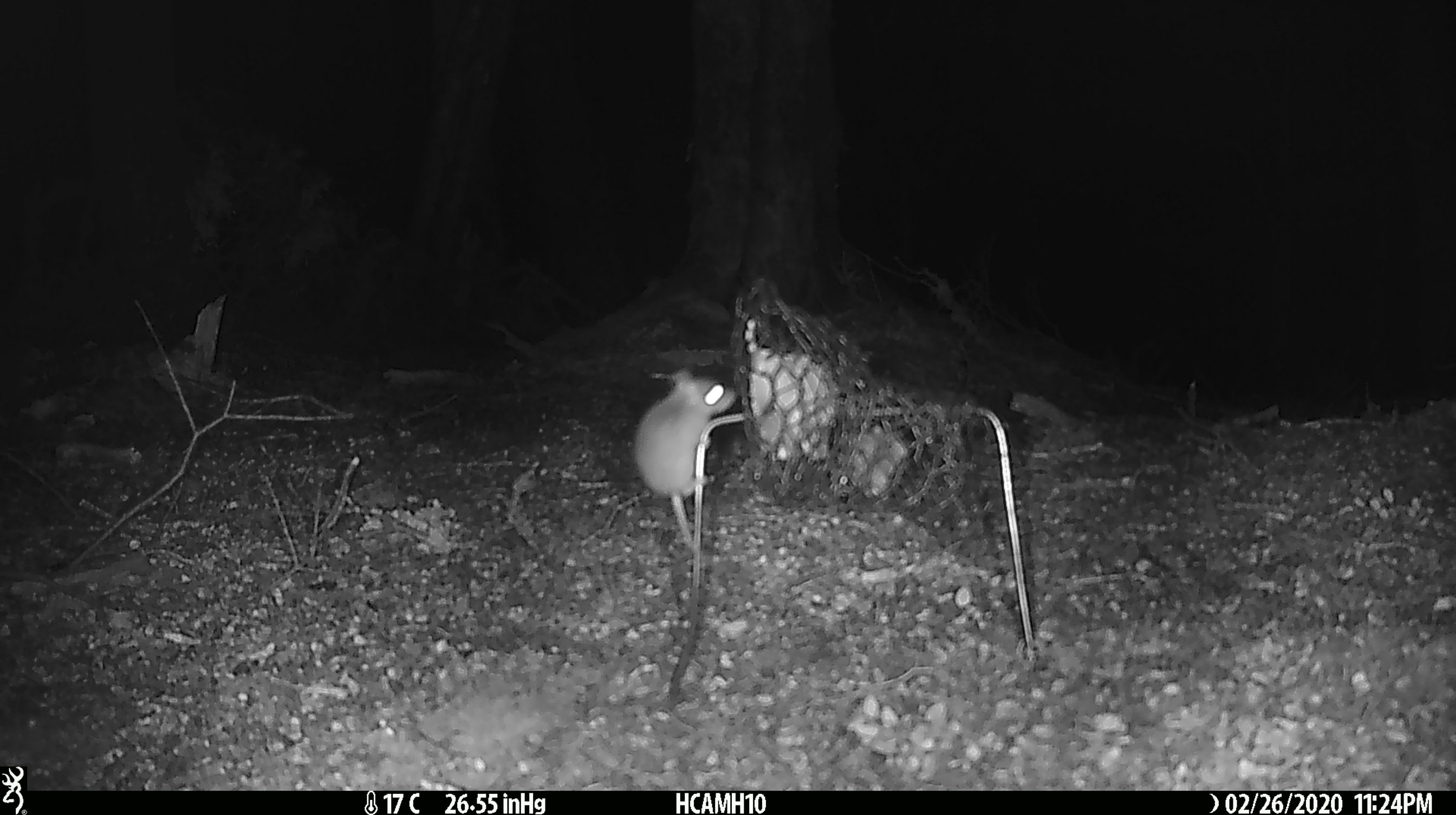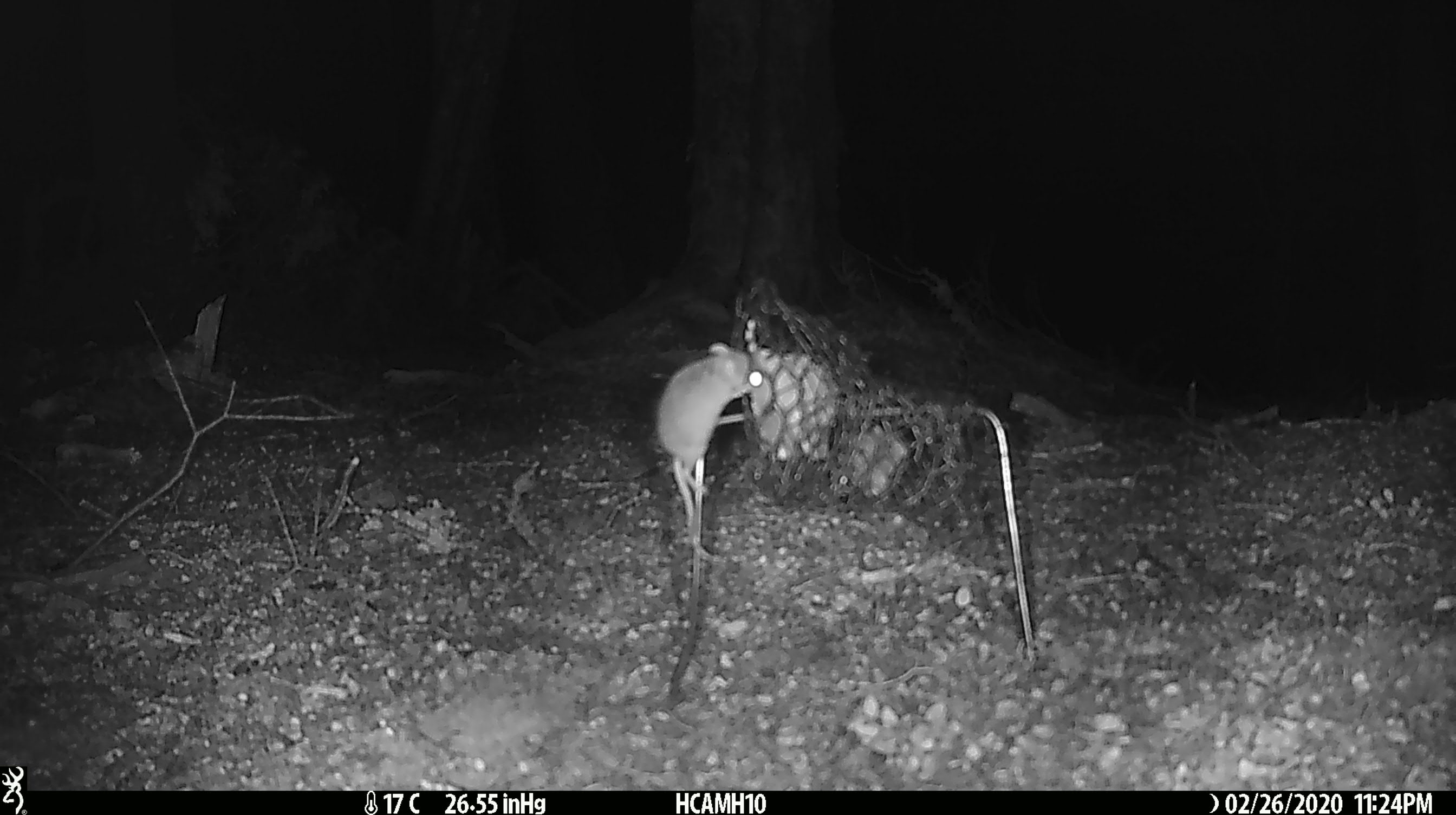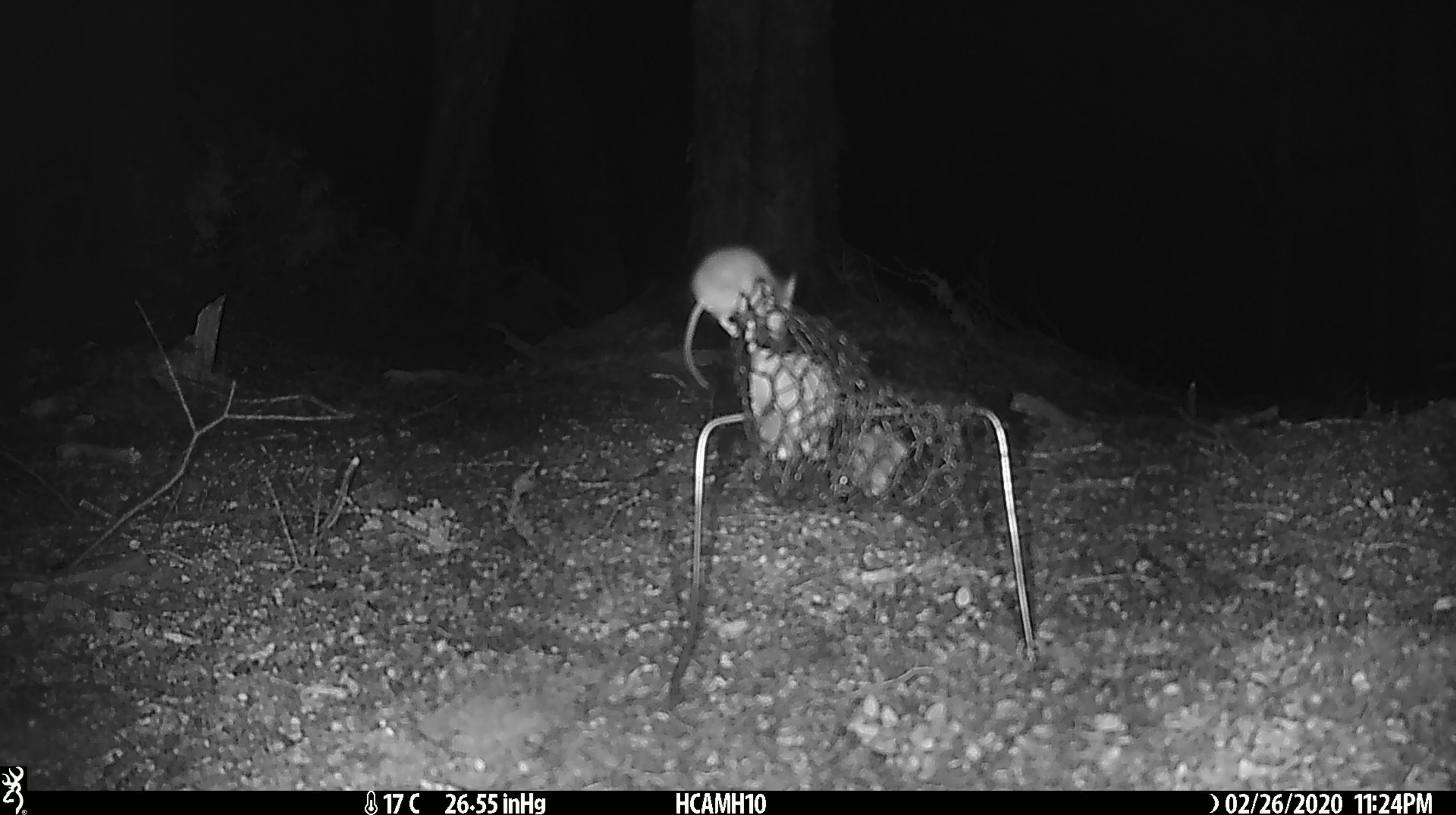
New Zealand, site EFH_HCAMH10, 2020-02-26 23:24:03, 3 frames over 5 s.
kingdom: Animalia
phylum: Chordata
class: Mammalia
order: Rodentia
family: Muridae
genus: Mus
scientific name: Mus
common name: mouse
Mouse (Mus).